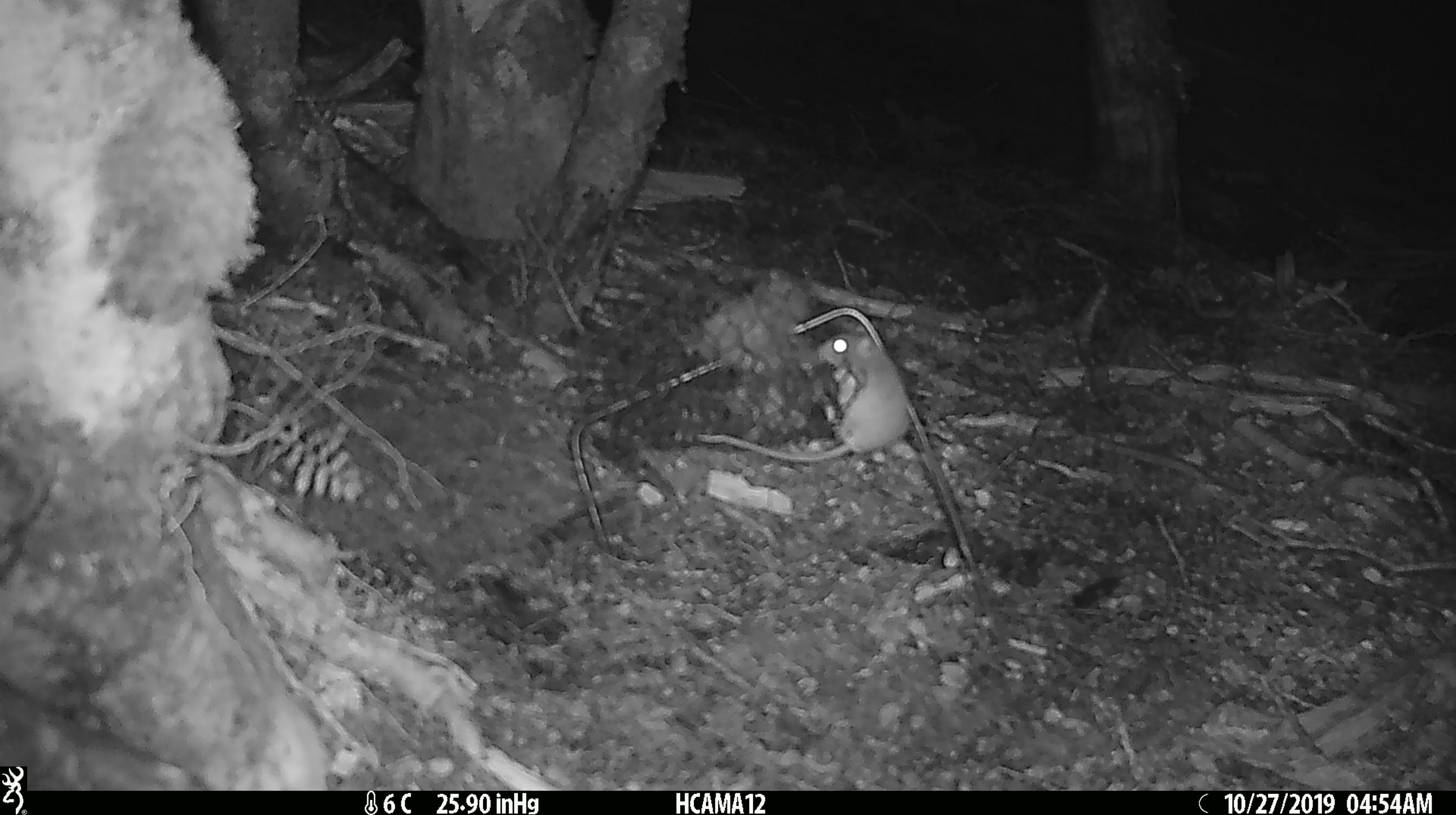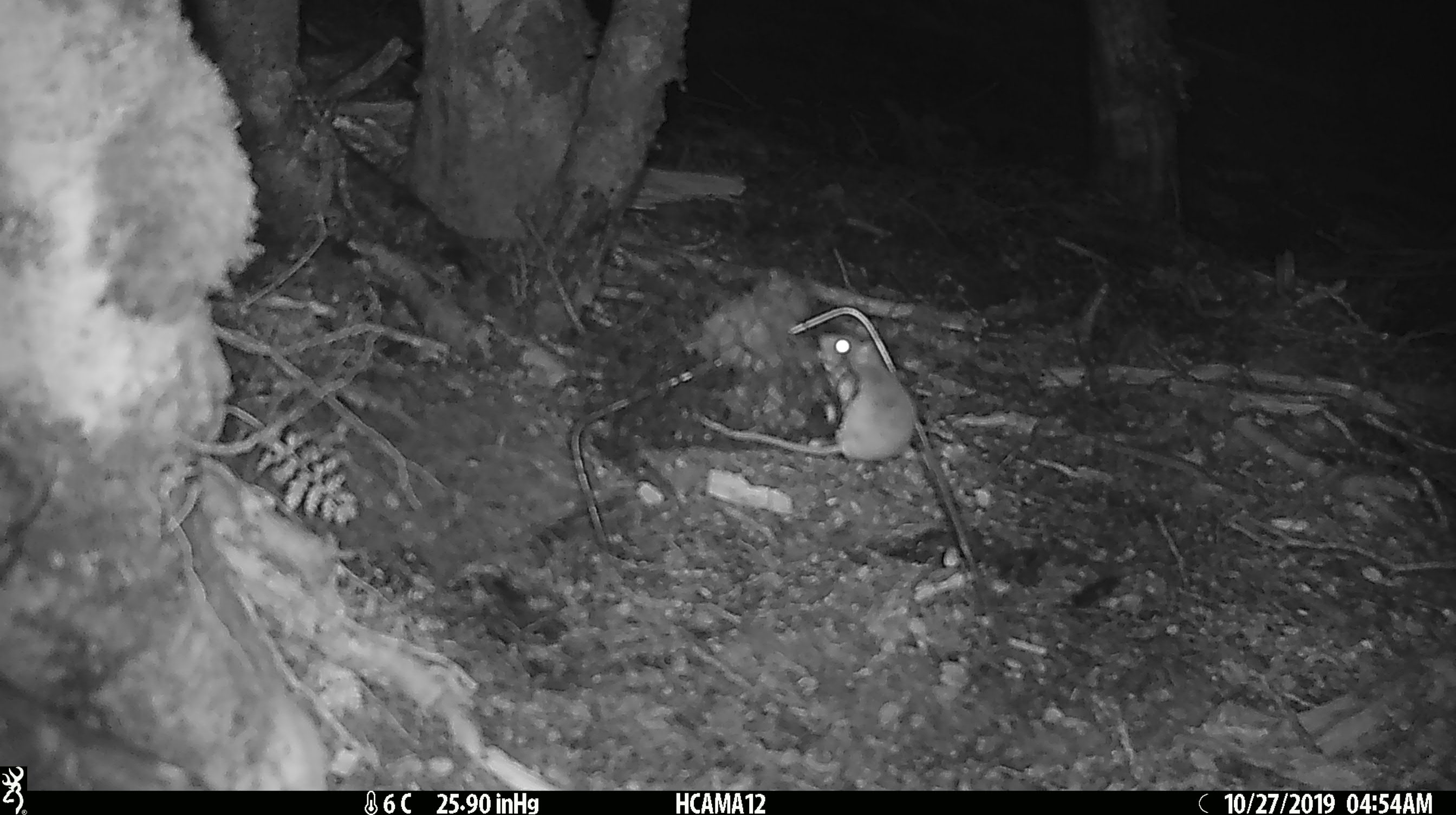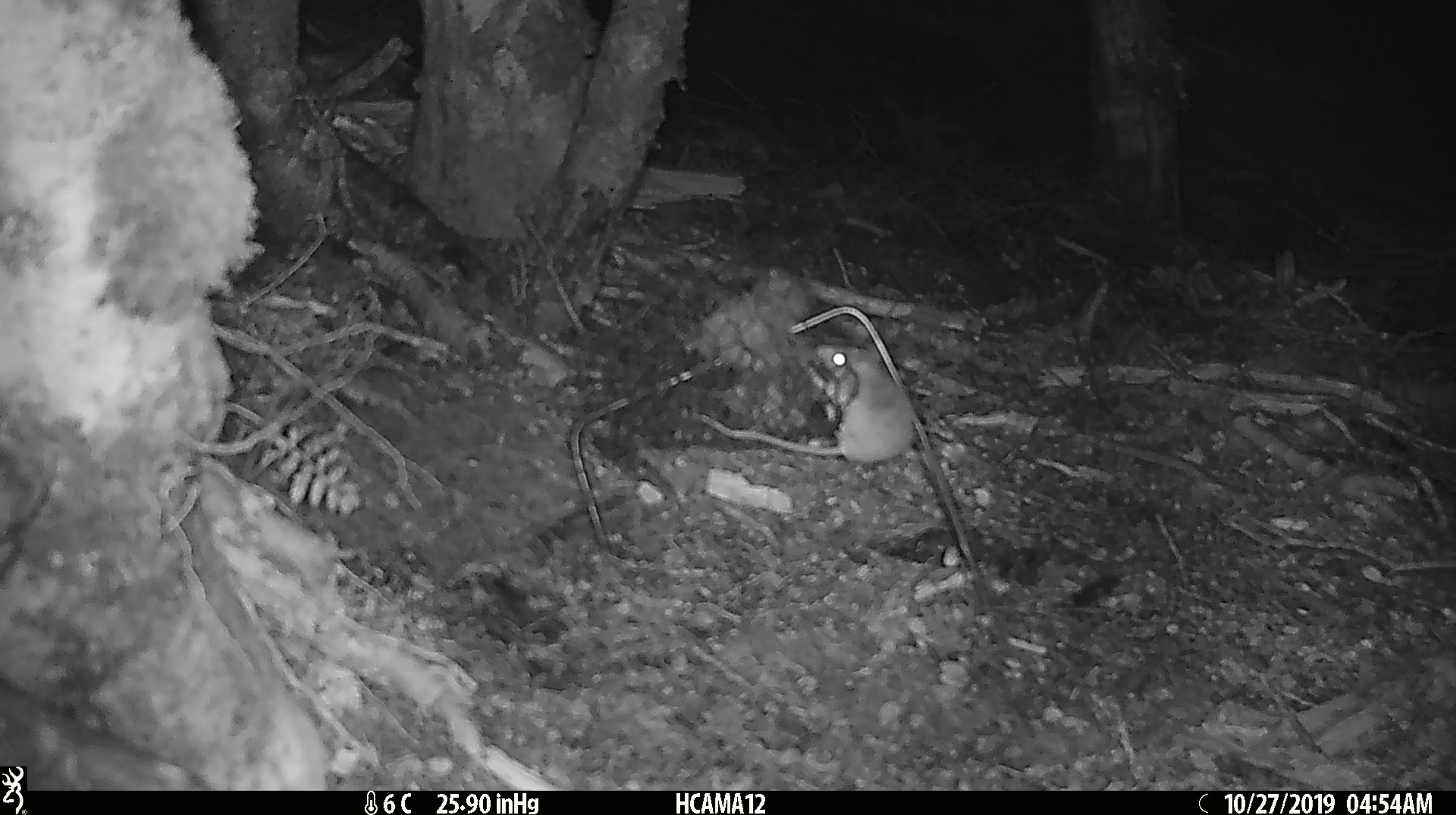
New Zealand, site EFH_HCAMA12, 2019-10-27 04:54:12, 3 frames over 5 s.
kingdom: Animalia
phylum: Chordata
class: Mammalia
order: Rodentia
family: Muridae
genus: Mus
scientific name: Mus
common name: mouse